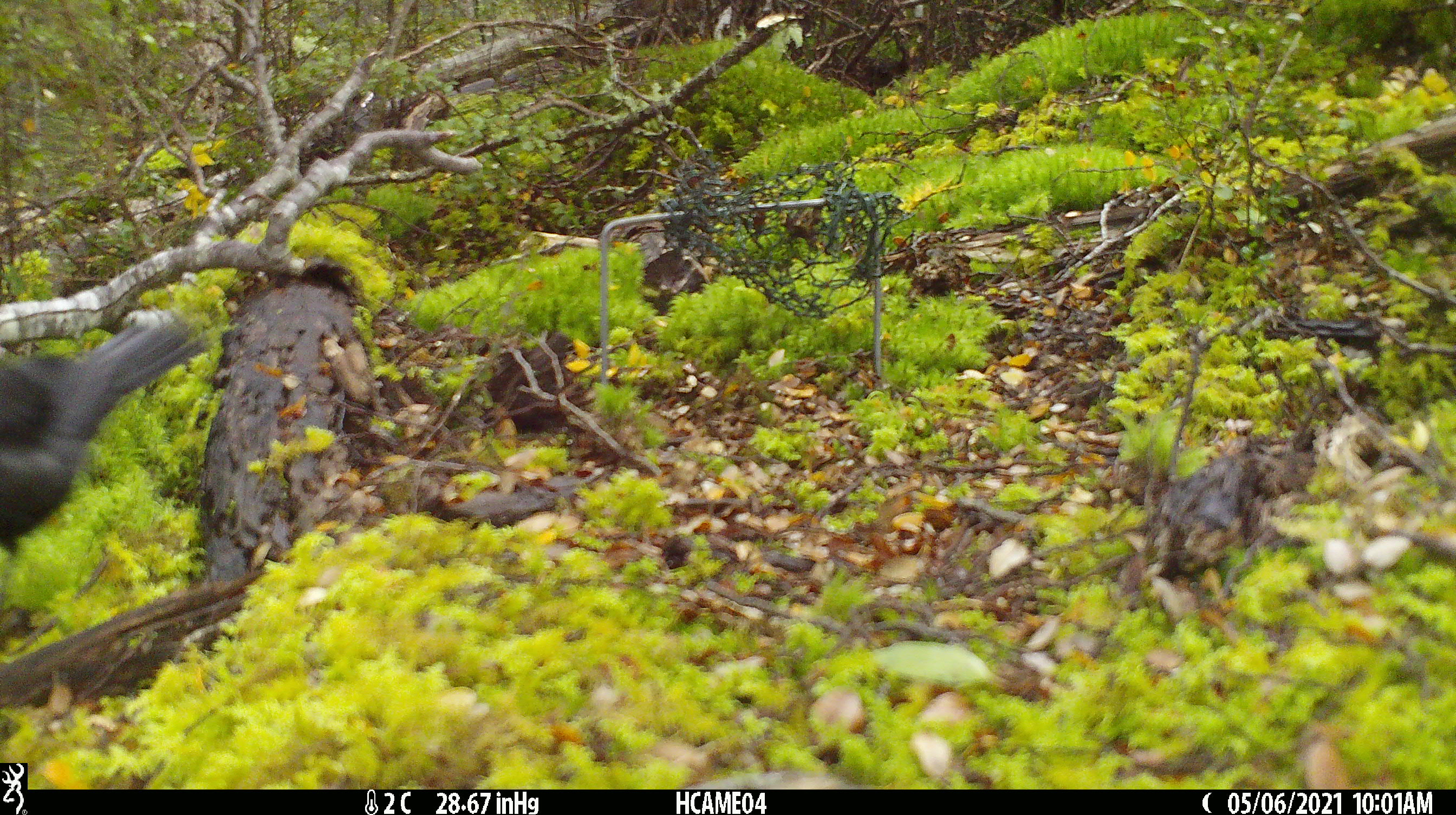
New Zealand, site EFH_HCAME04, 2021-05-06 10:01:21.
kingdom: Animalia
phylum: Chordata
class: Aves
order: Passeriformes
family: Turdidae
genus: Turdus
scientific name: Turdus merula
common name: eurasian blackbird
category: blackbird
Blackbird (eurasian blackbird) (Turdus merula).